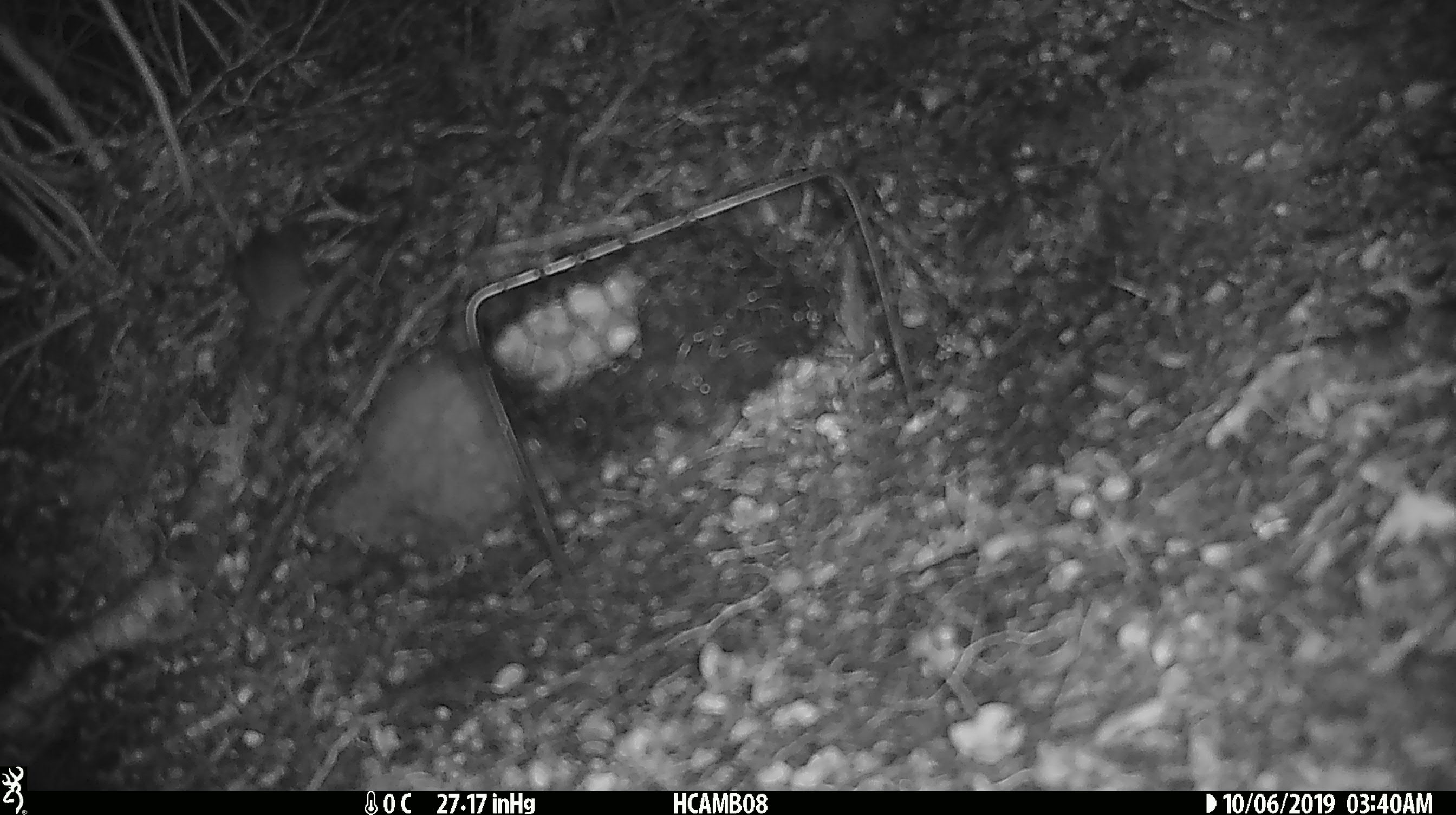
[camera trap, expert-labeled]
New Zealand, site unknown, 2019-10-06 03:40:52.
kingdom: Animalia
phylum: Chordata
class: Mammalia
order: Rodentia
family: Muridae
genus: Mus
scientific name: Mus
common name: mouse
Mouse (Mus).